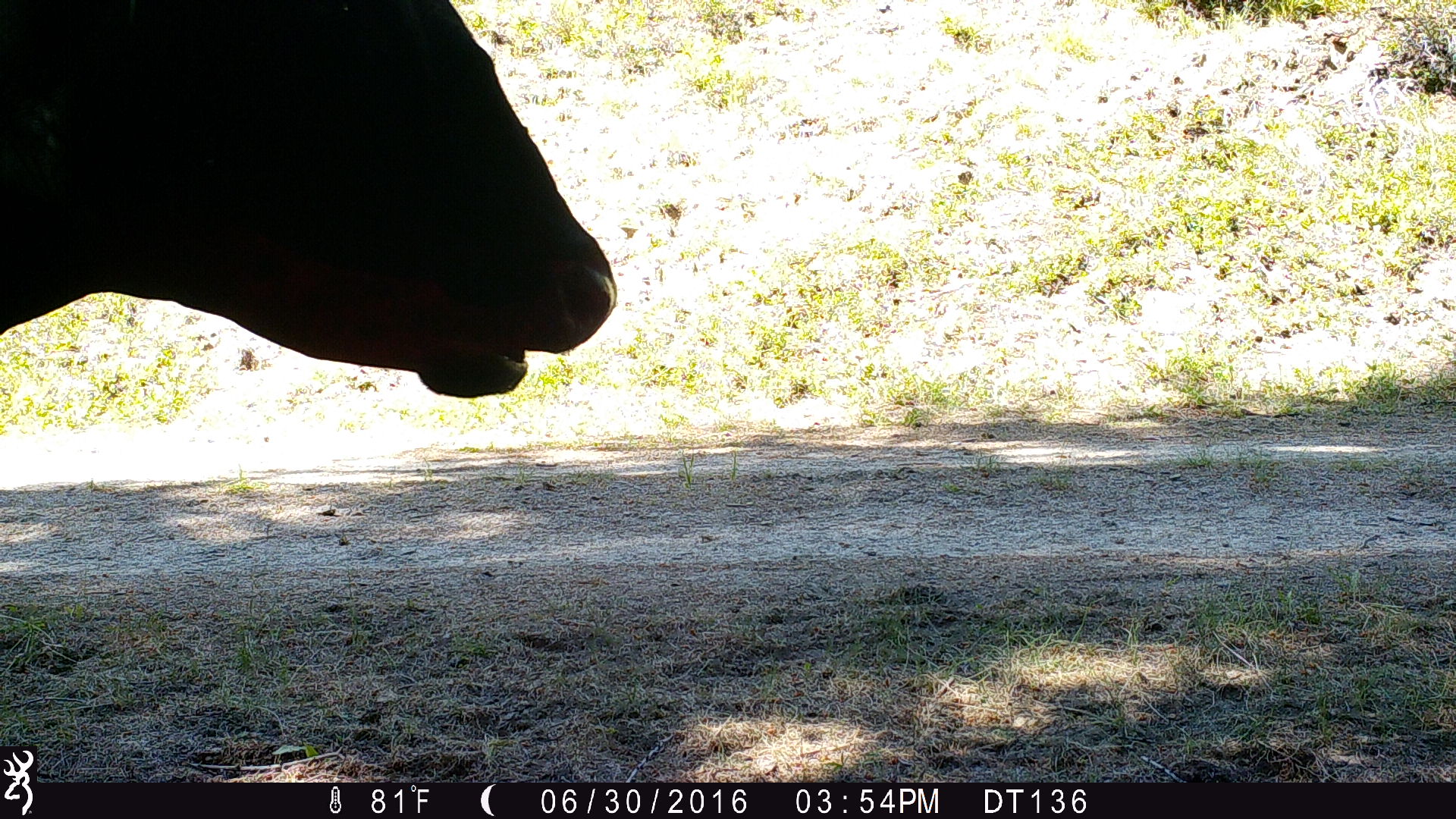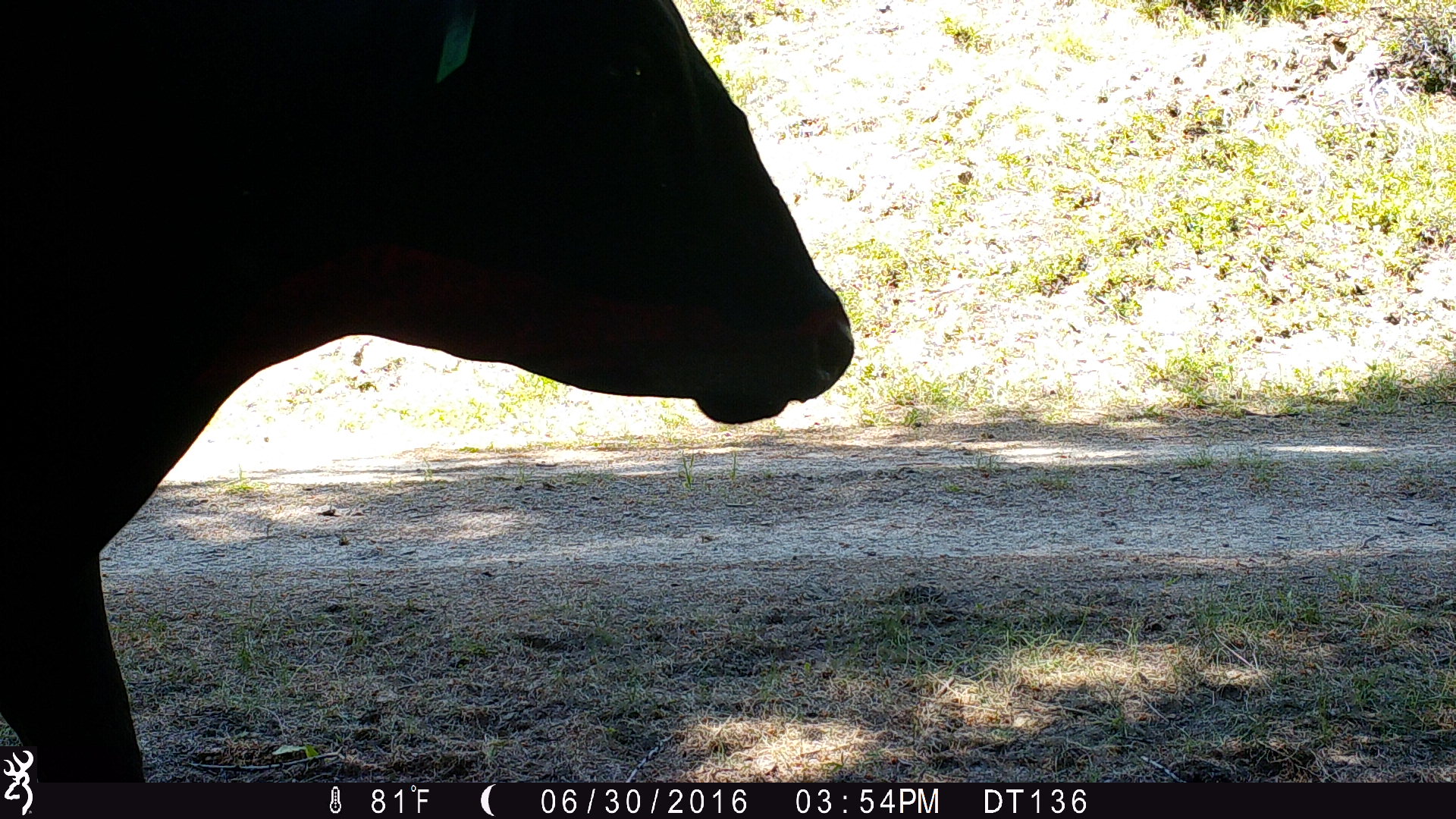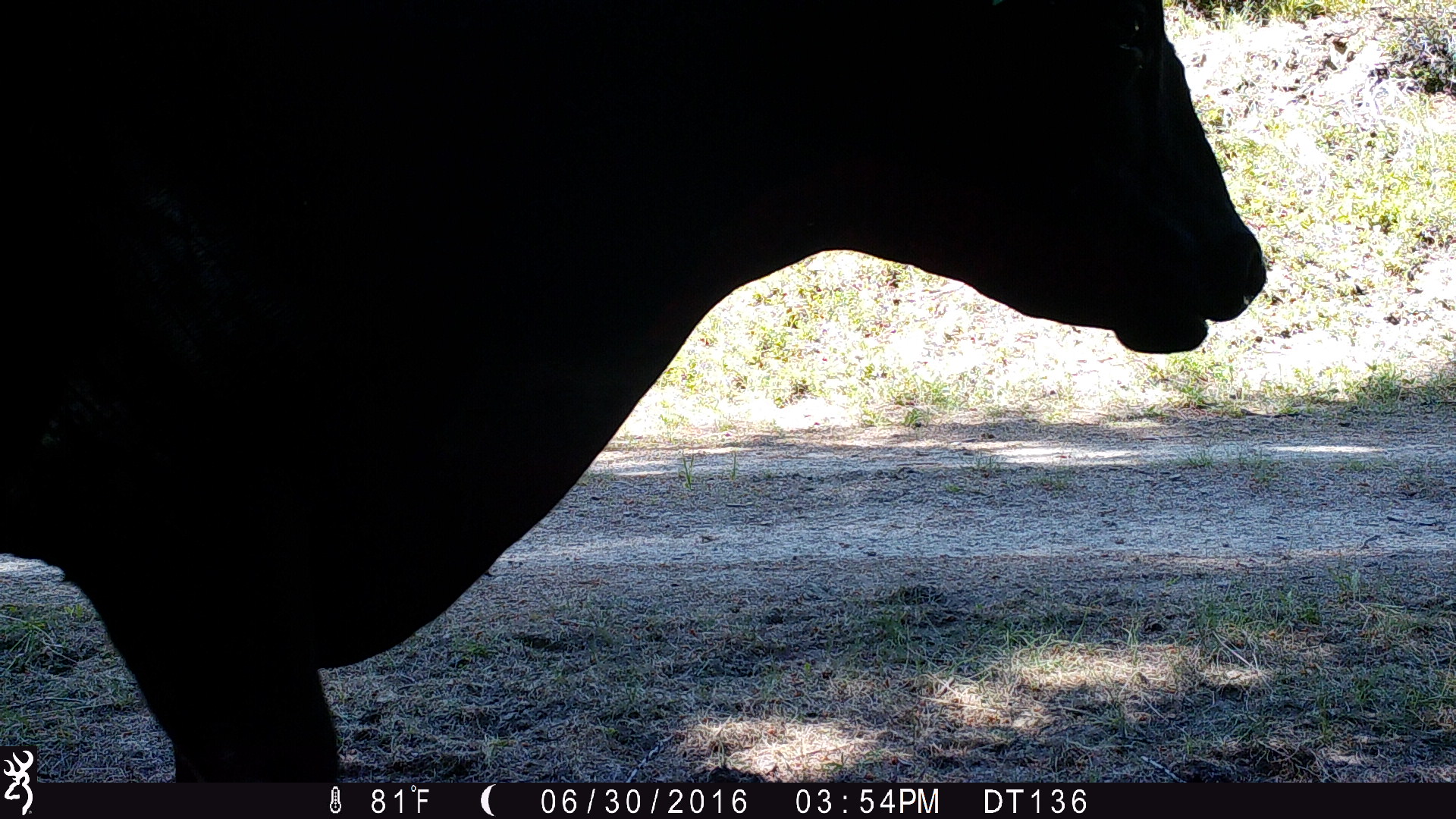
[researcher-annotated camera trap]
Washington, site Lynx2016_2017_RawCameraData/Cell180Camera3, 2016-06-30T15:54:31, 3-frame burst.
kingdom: Animalia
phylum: Chordata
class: Mammalia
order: Artiodactyla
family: Bovidae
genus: Bos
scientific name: Bos taurus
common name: domestic cattle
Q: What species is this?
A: Domestic cattle (Bos taurus).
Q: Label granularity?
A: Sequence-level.